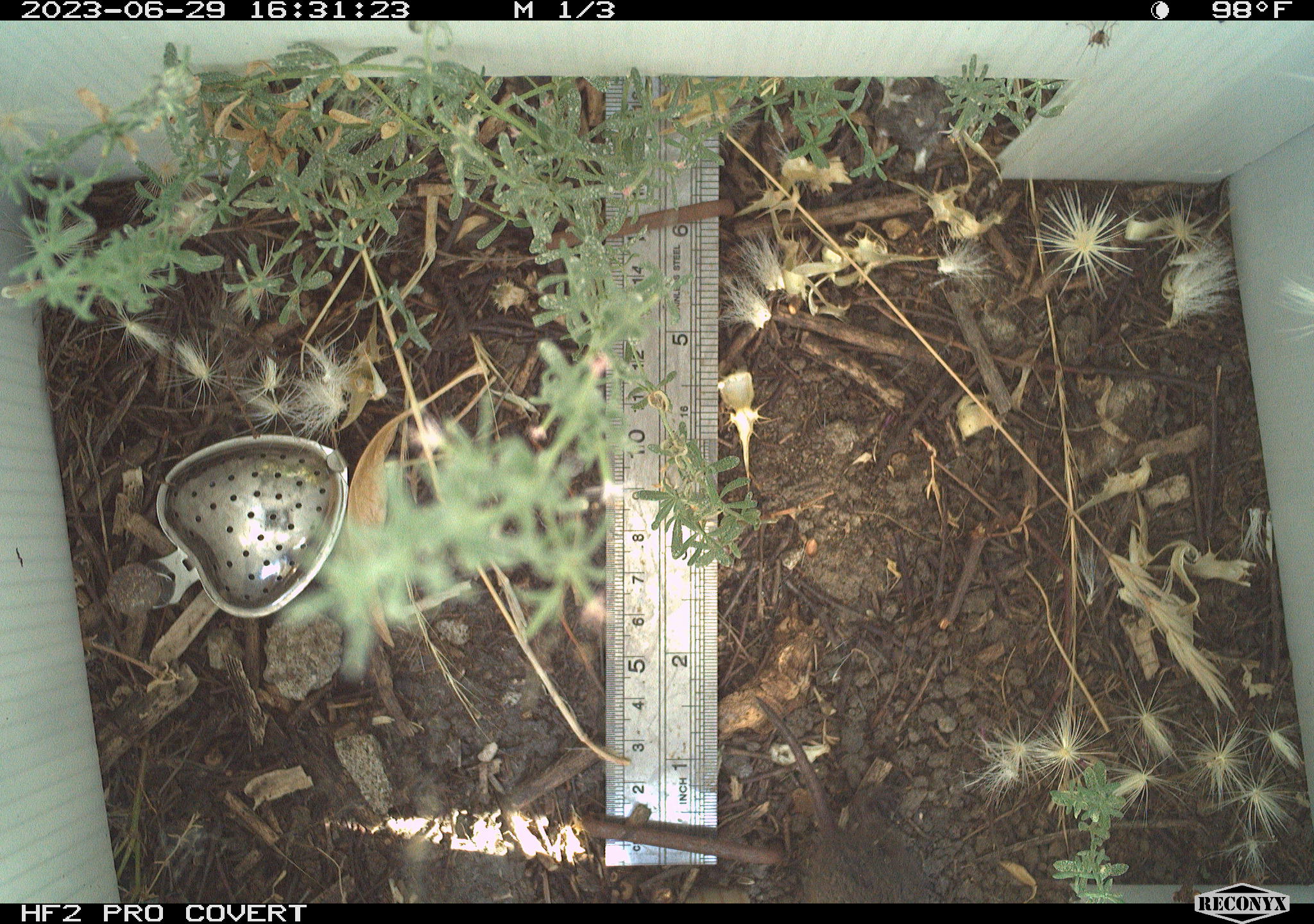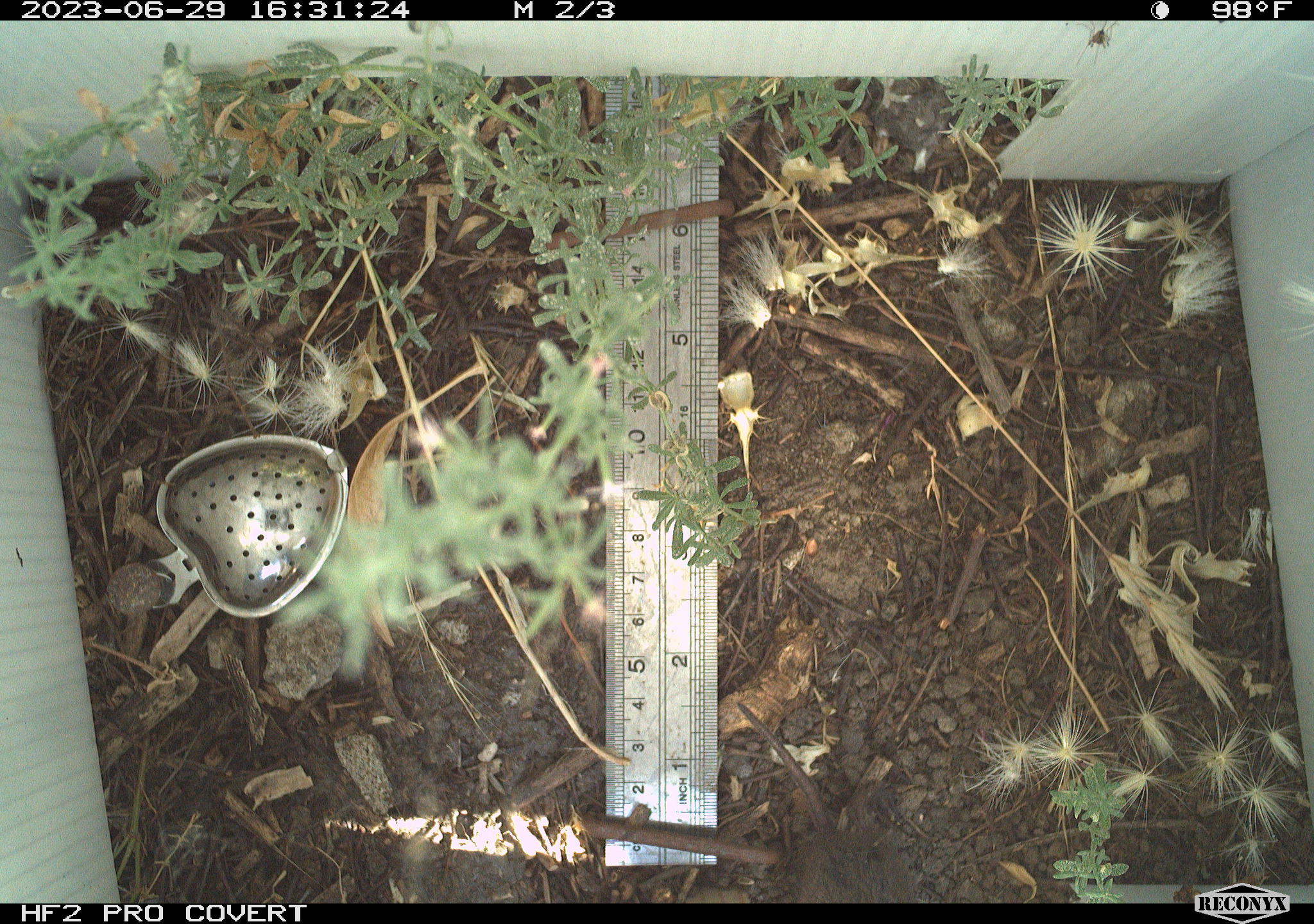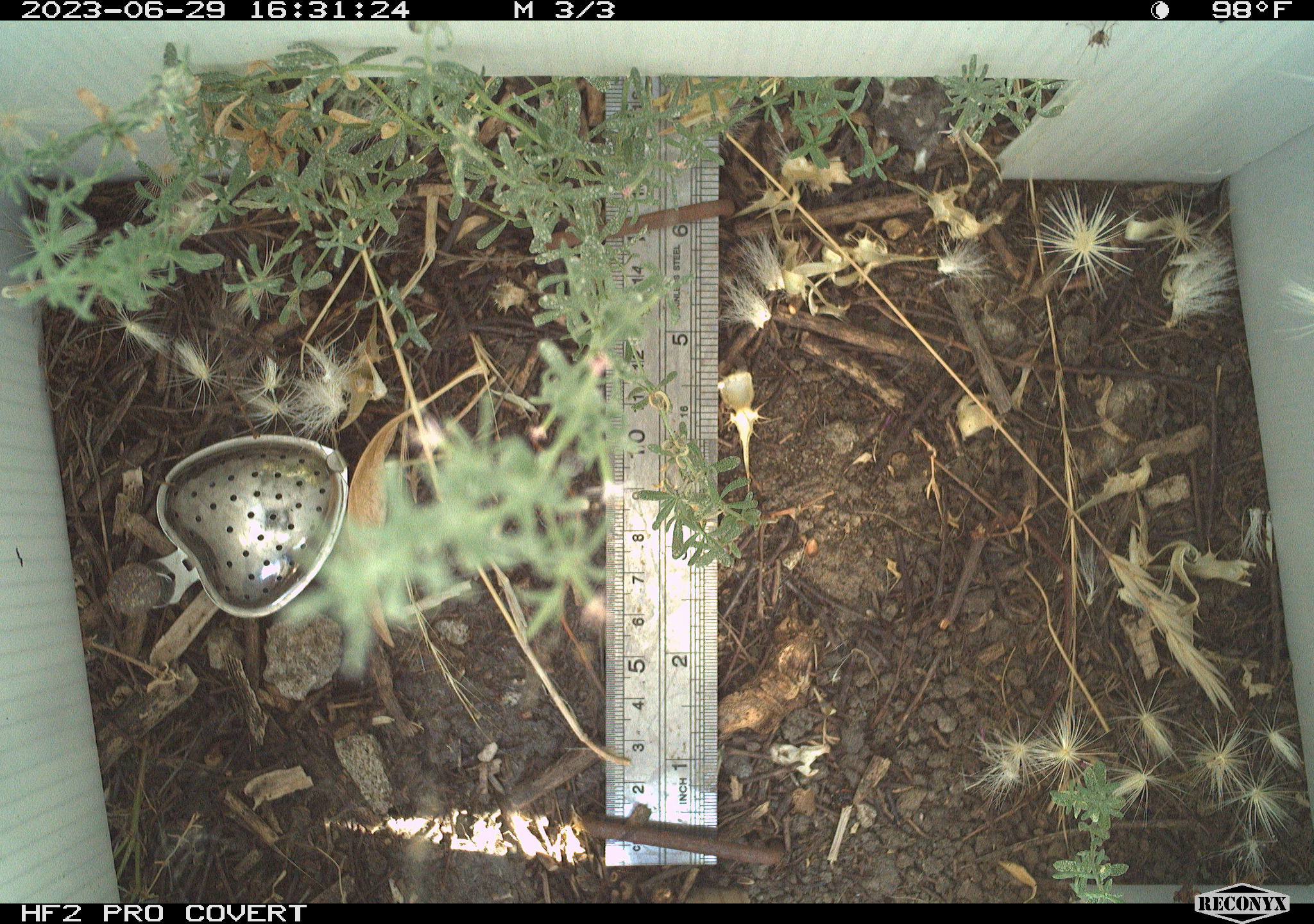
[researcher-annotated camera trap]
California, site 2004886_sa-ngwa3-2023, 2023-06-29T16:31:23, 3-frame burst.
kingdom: Animalia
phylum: Chordata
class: Mammalia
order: Rodentia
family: Cricetidae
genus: Microtus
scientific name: Microtus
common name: meadow vole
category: microtus species